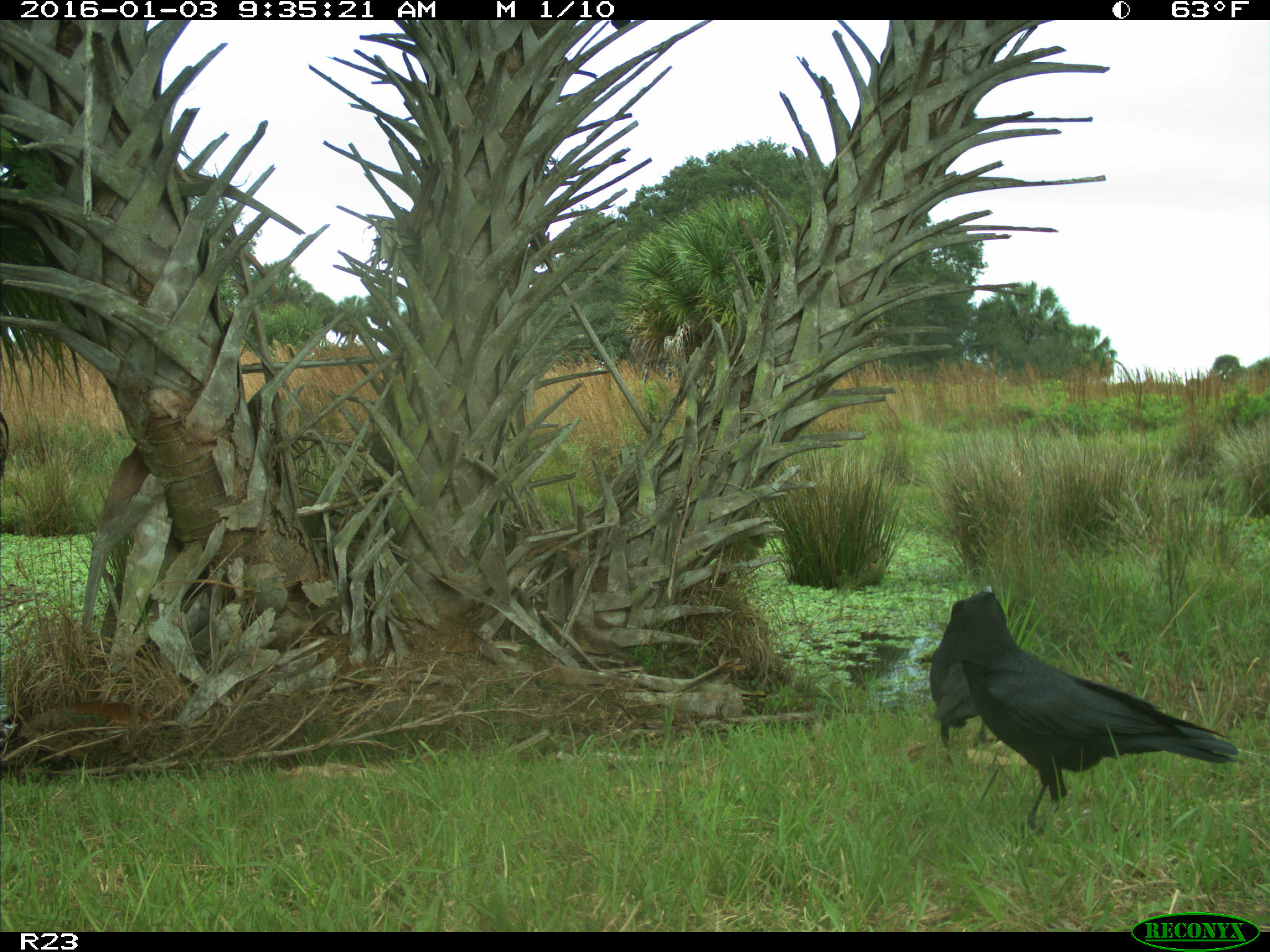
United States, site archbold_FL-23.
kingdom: Animalia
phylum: Chordata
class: Aves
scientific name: Aves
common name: birds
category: unidentified bird